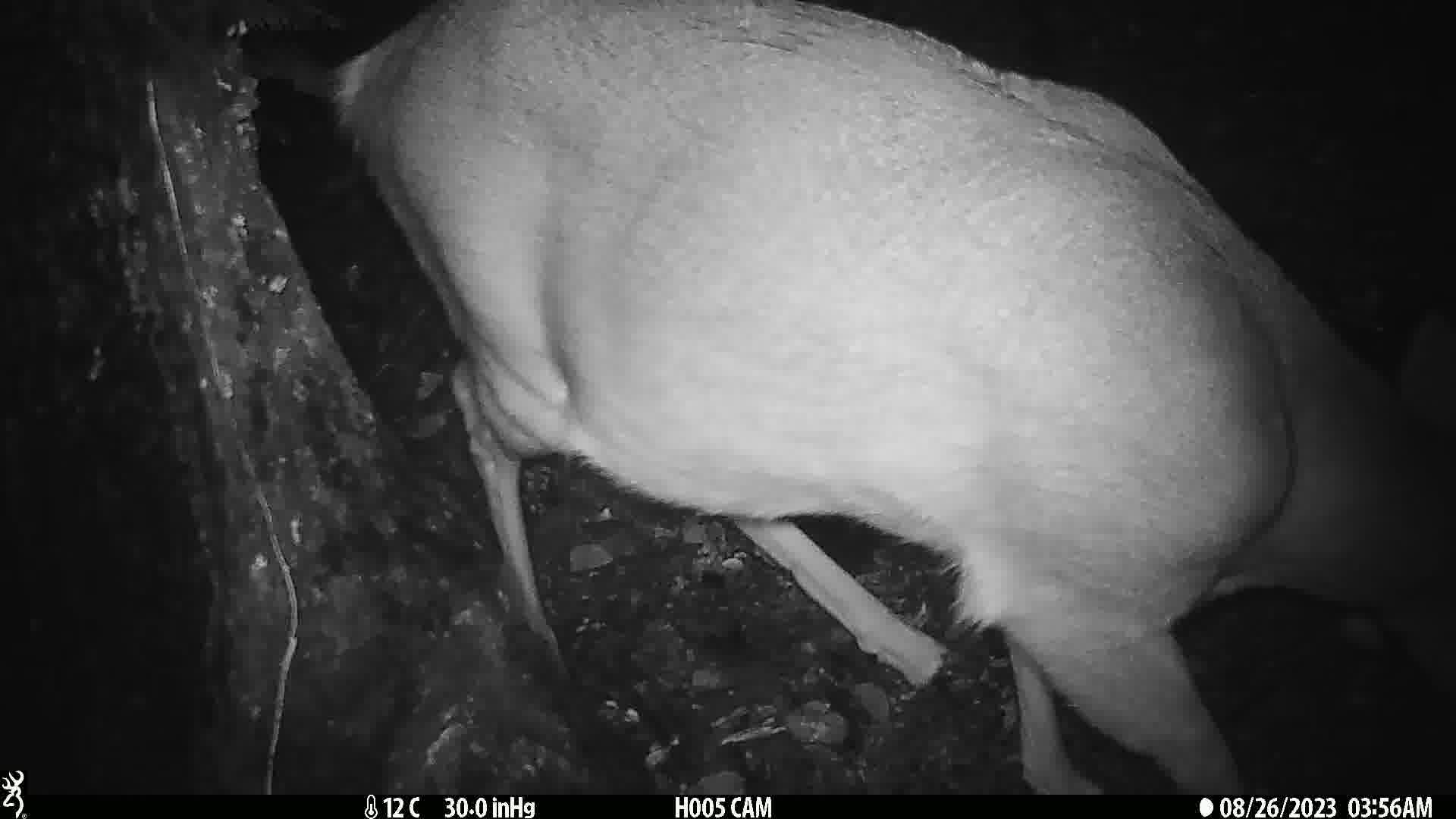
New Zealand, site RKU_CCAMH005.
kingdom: Animalia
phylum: Chordata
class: Mammalia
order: Artiodactyla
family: Cervidae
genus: Odocoileus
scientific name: Odocoileus virginianus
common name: white-tailed deer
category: white tailed deer